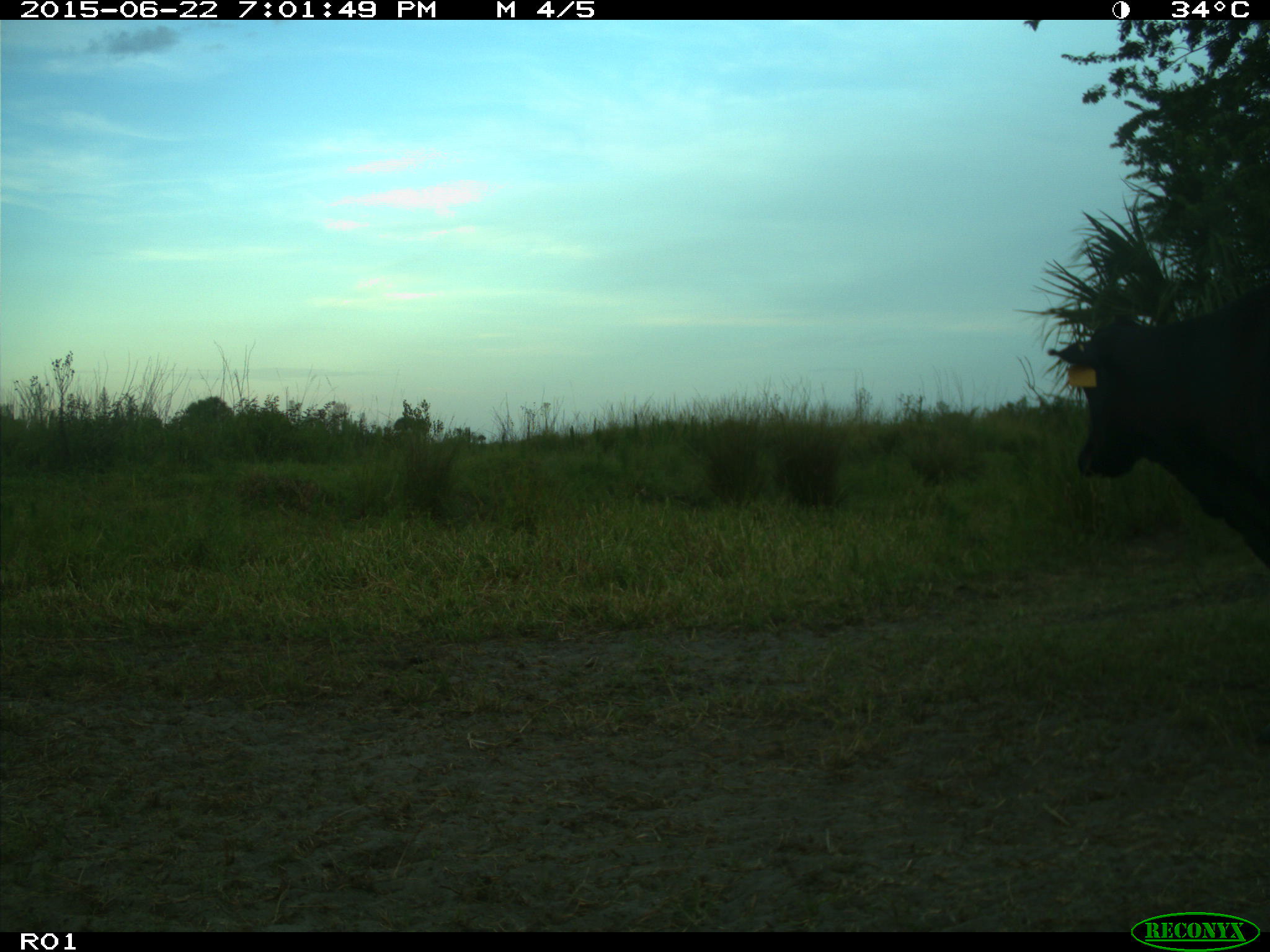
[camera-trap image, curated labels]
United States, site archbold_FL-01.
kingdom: Animalia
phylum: Chordata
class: Mammalia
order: Artiodactyla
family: Bovidae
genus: Bos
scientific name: Bos taurus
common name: domestic cow